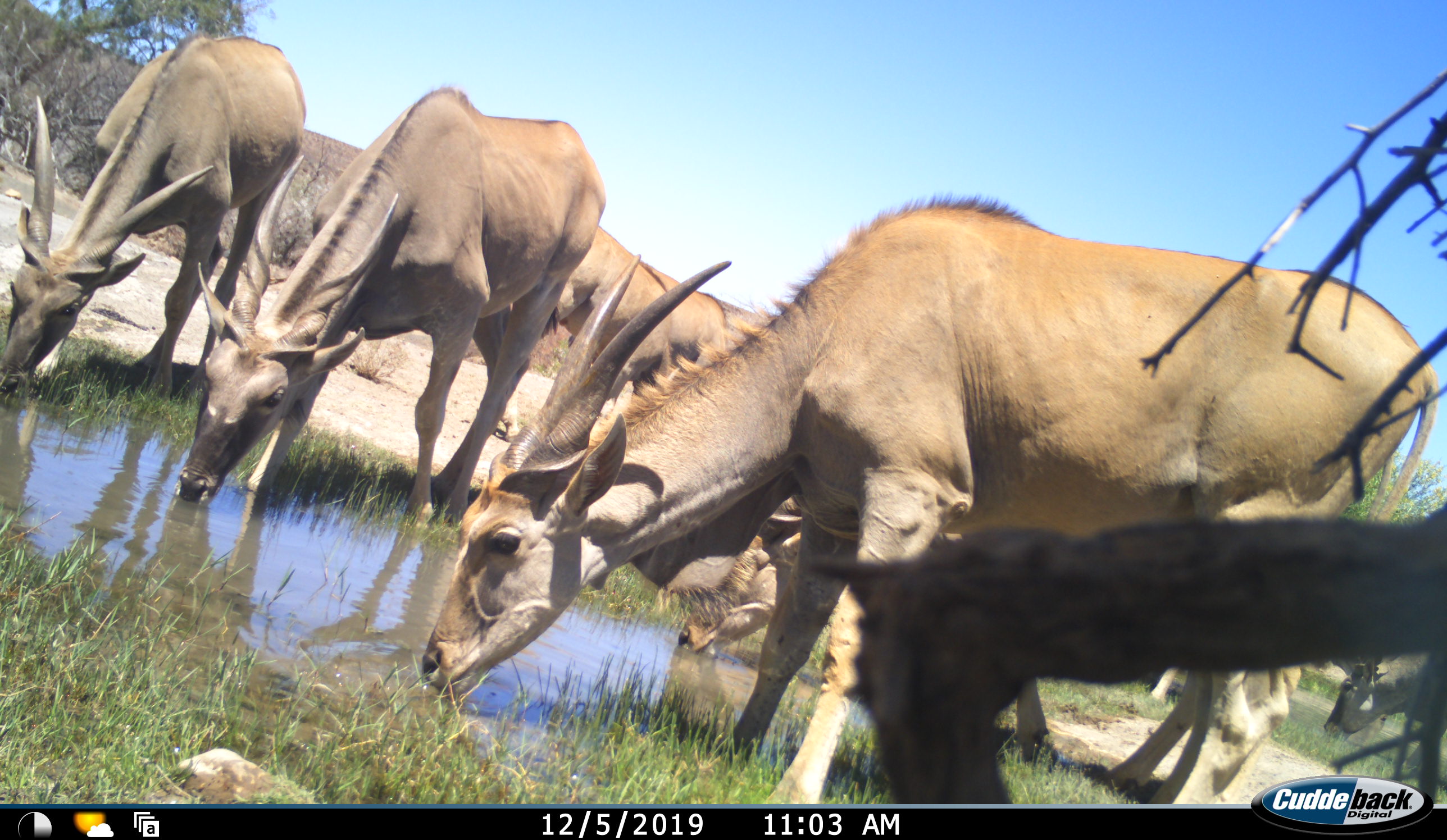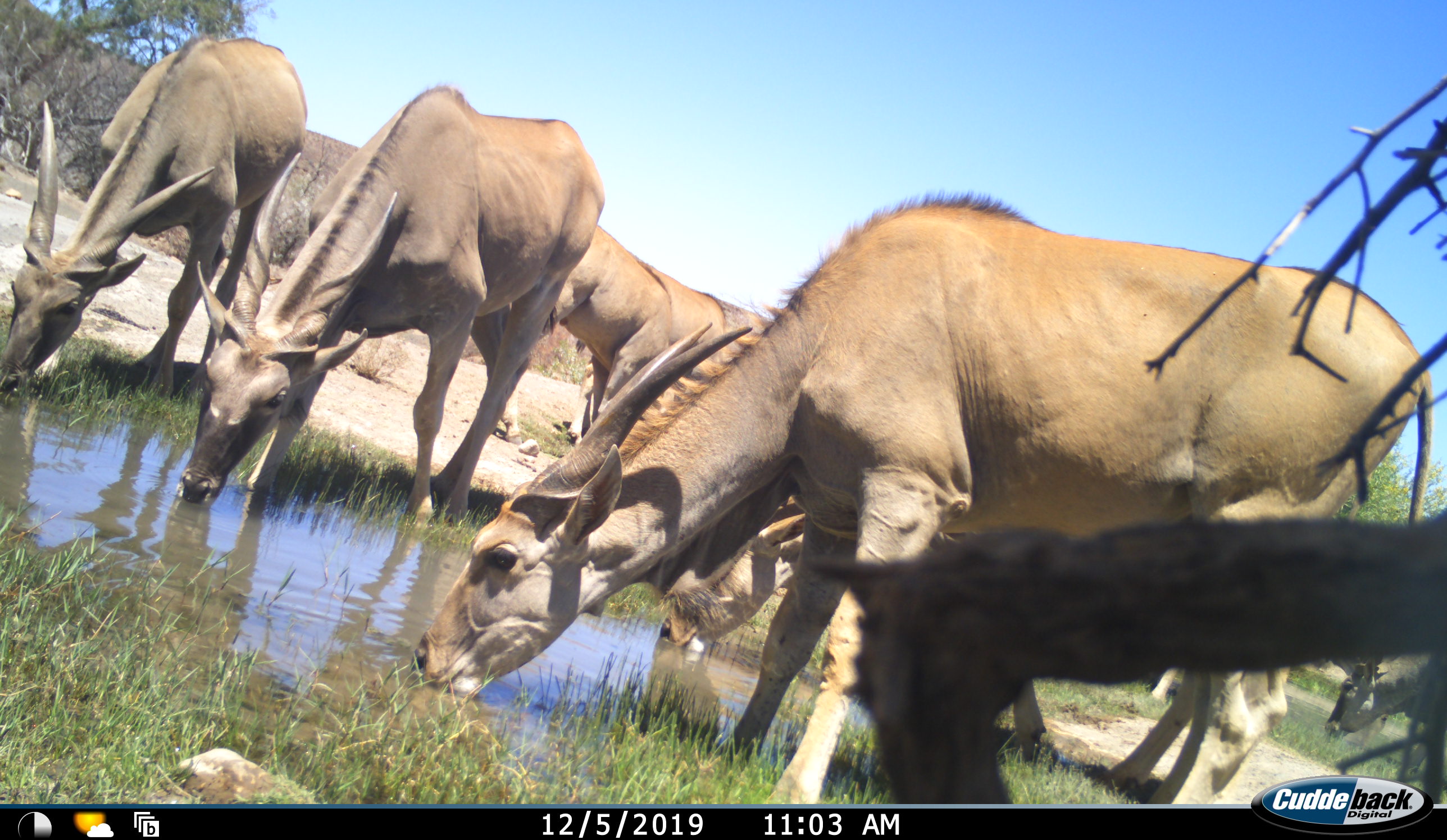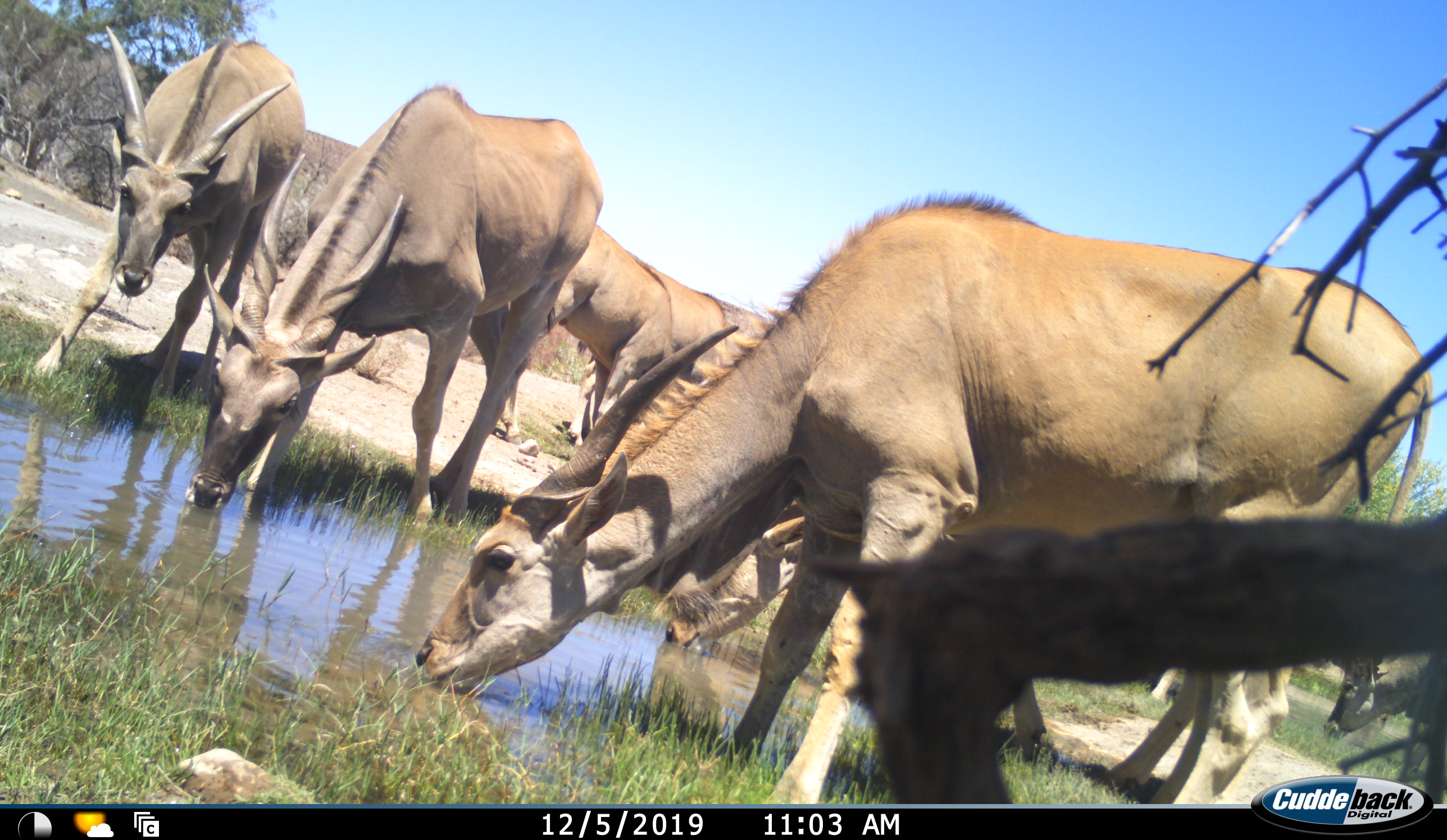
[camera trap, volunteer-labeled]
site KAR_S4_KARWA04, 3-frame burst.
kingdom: Animalia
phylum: Chordata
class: Mammalia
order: Artiodactyla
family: Bovidae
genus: Tragelaphus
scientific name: Tragelaphus oryx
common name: eland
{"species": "eland (Tragelaphus oryx)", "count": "6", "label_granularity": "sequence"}